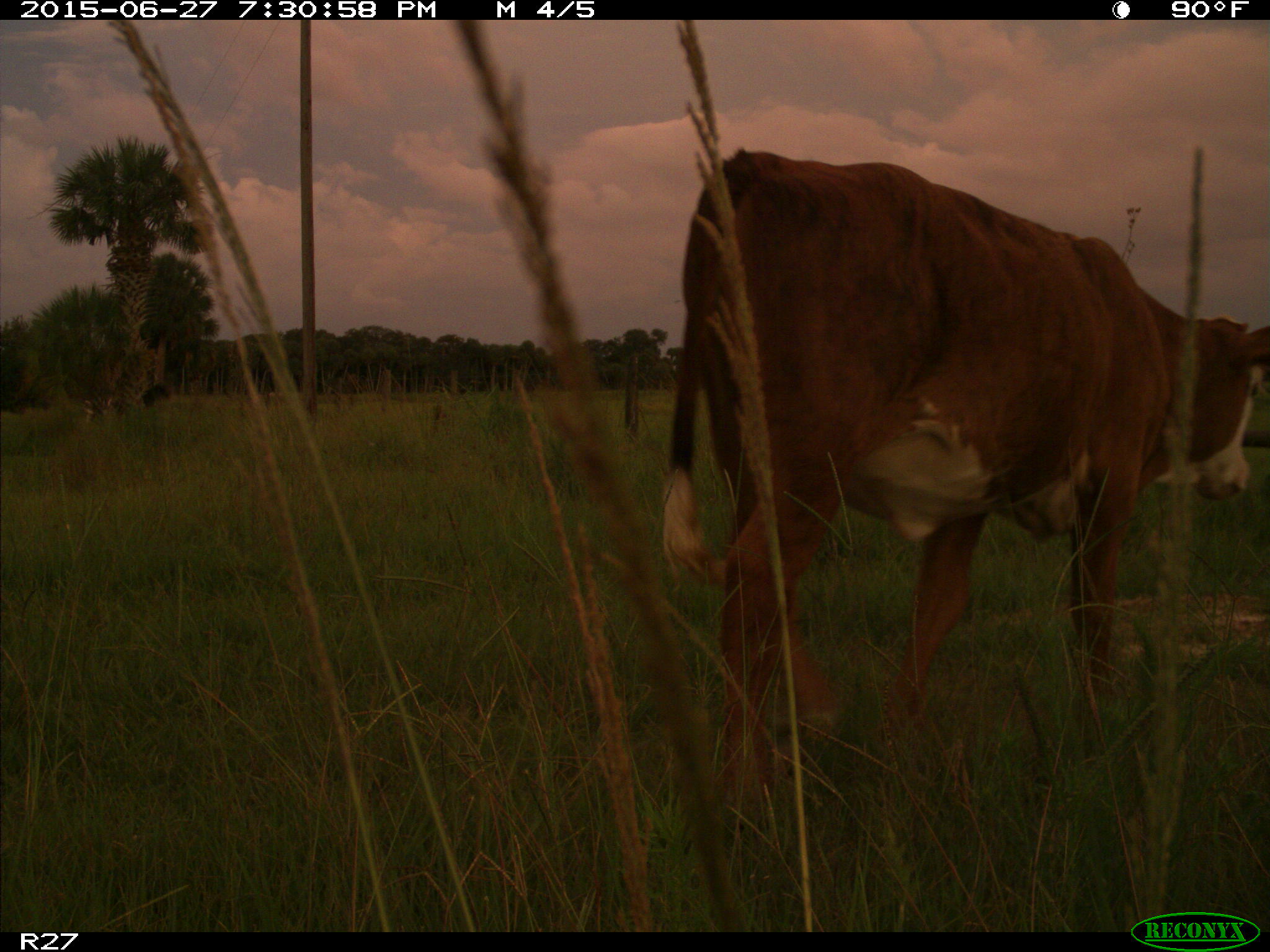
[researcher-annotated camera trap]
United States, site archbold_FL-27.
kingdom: Animalia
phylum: Chordata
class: Mammalia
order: Artiodactyla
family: Bovidae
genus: Bos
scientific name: Bos taurus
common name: domestic cow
Bos taurus (domestic cow).